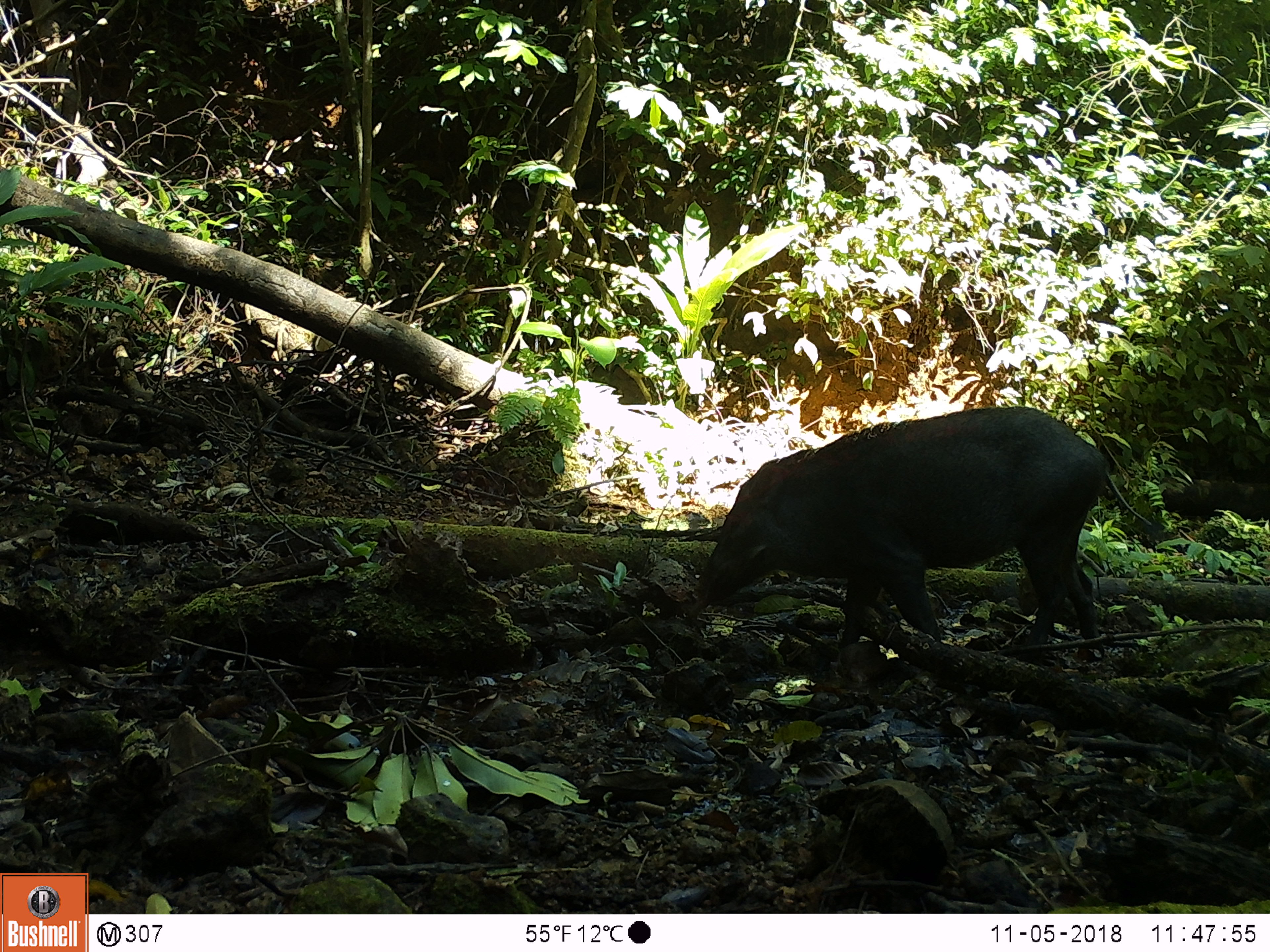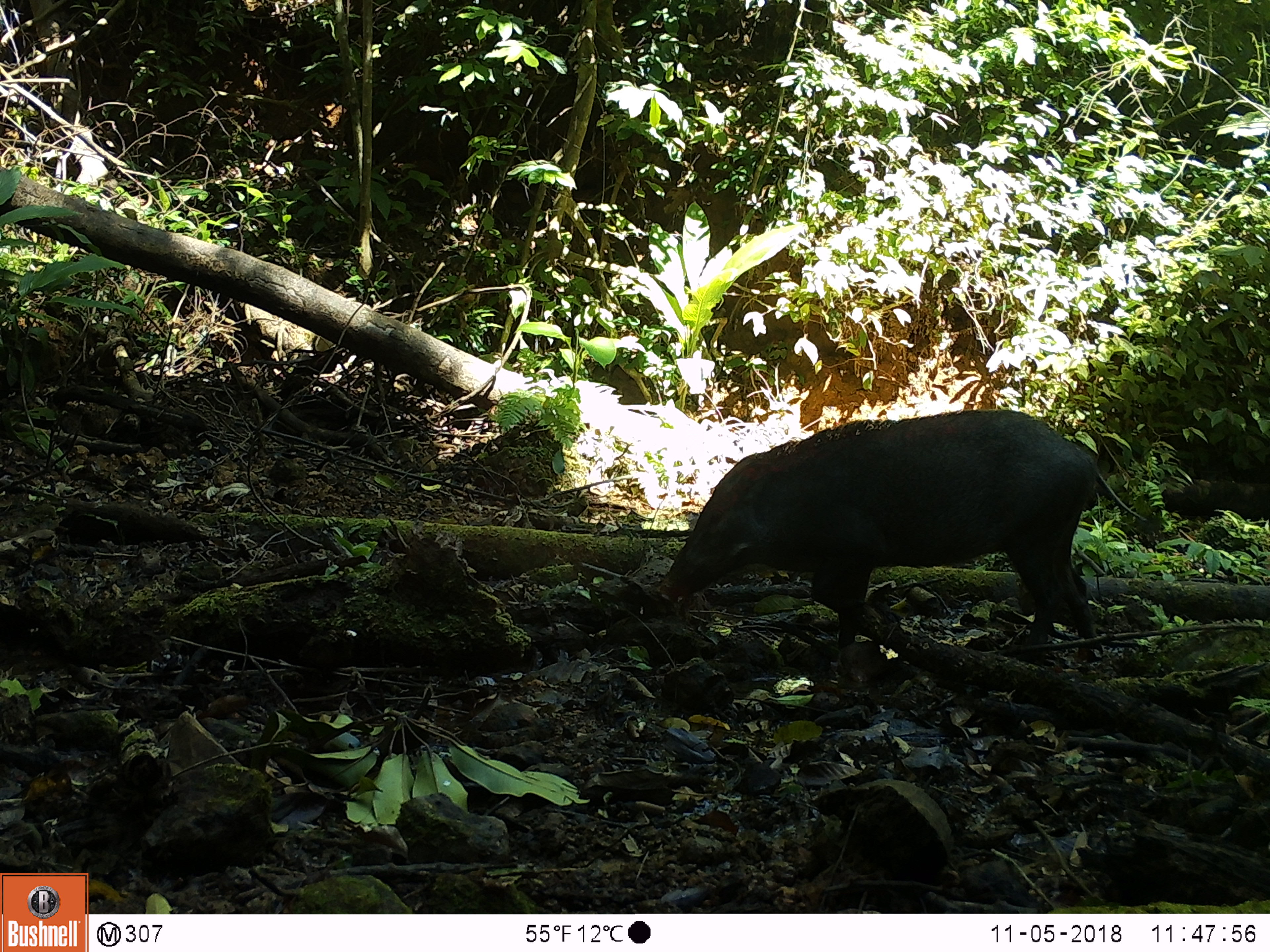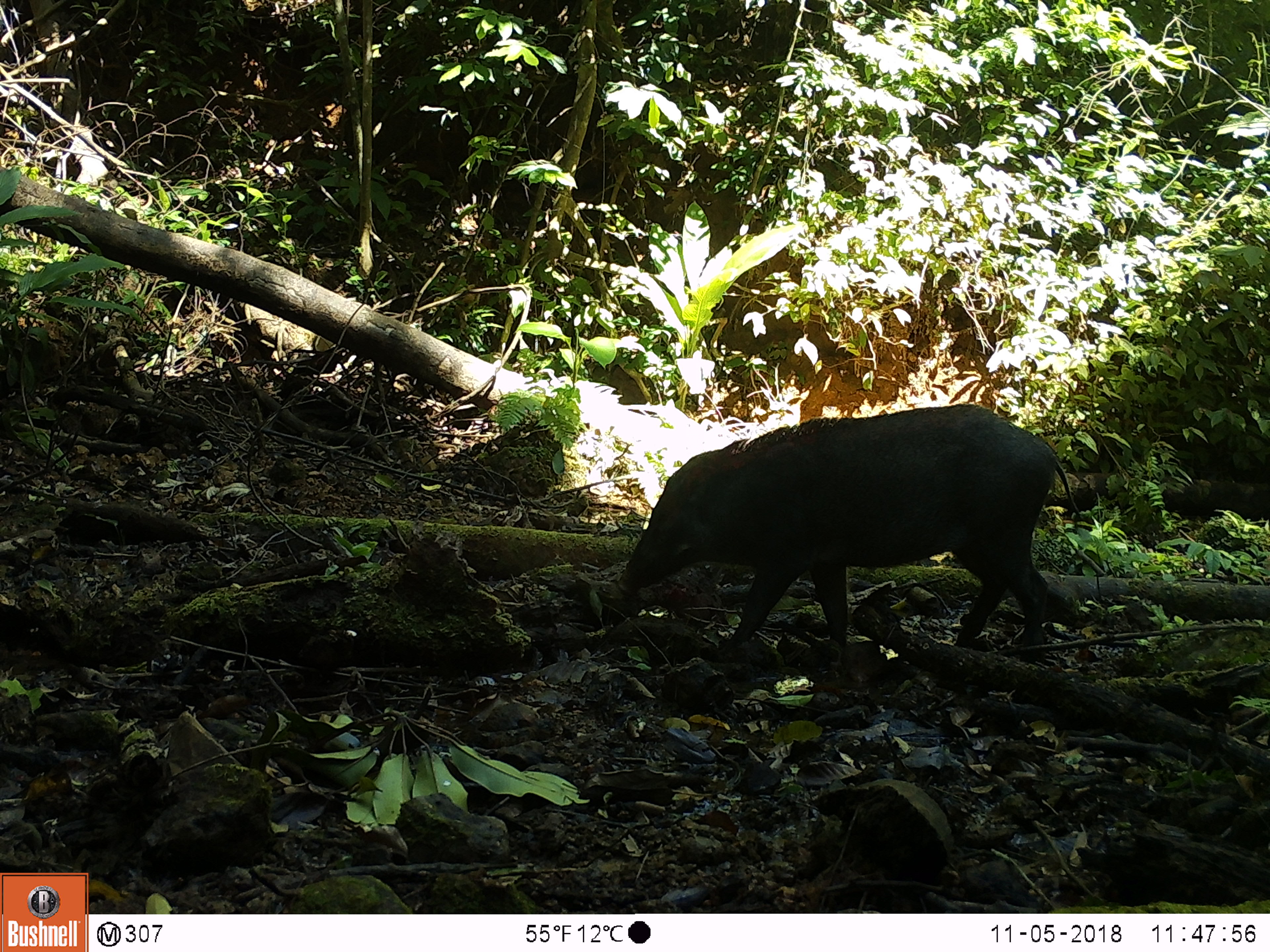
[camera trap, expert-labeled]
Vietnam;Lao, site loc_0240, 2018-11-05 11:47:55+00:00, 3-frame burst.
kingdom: Animalia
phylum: Chordata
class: Mammalia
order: Artiodactyla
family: Suidae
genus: Sus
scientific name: Sus scrofa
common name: eurasian wild pig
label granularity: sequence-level